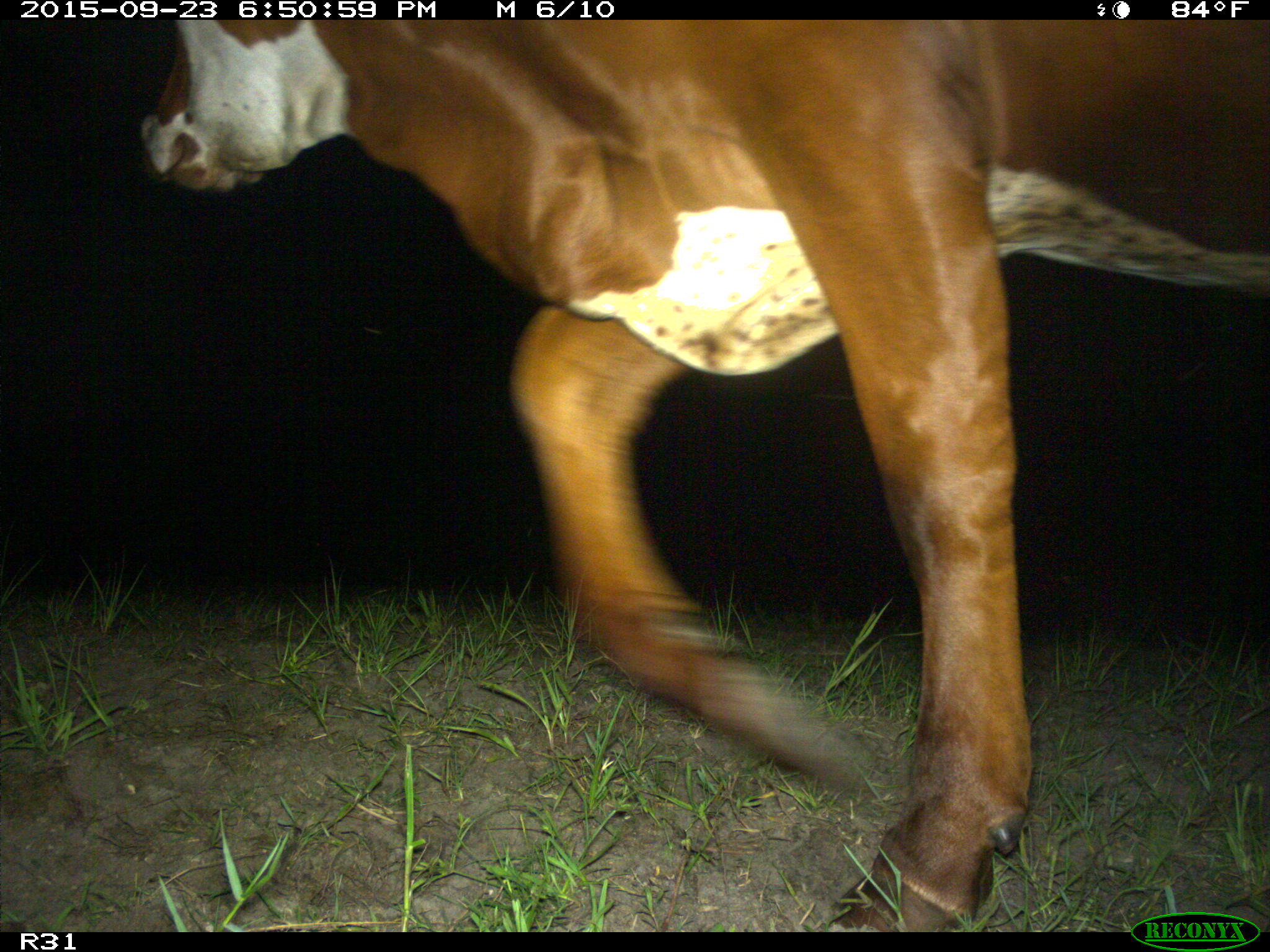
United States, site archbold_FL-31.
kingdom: Animalia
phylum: Chordata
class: Mammalia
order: Artiodactyla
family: Bovidae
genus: Bos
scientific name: Bos taurus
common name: domestic cow